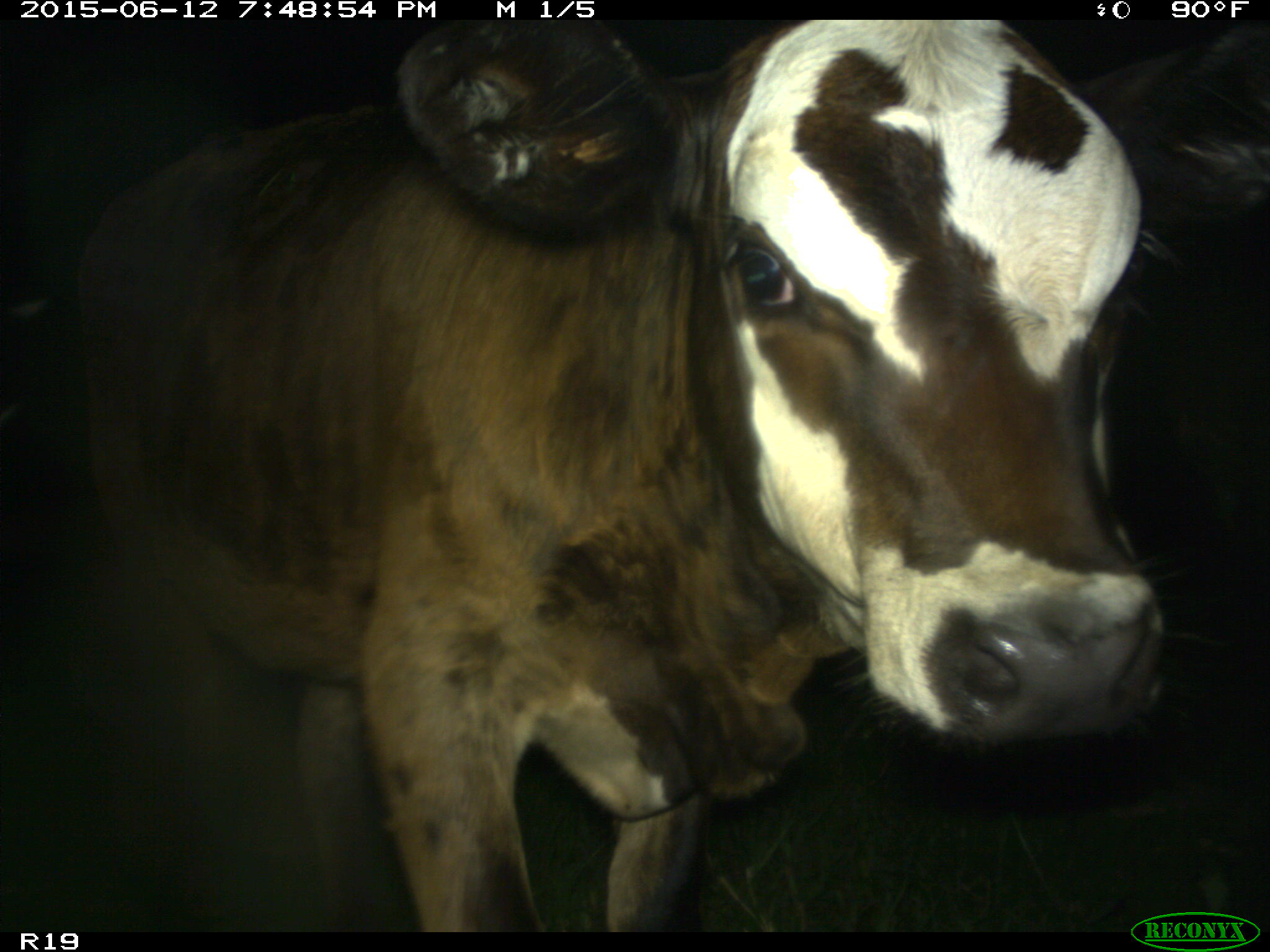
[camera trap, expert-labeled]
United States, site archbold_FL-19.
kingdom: Animalia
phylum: Chordata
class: Mammalia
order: Artiodactyla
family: Bovidae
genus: Bos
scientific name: Bos taurus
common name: domestic cow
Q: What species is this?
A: Bos taurus (domestic cow).